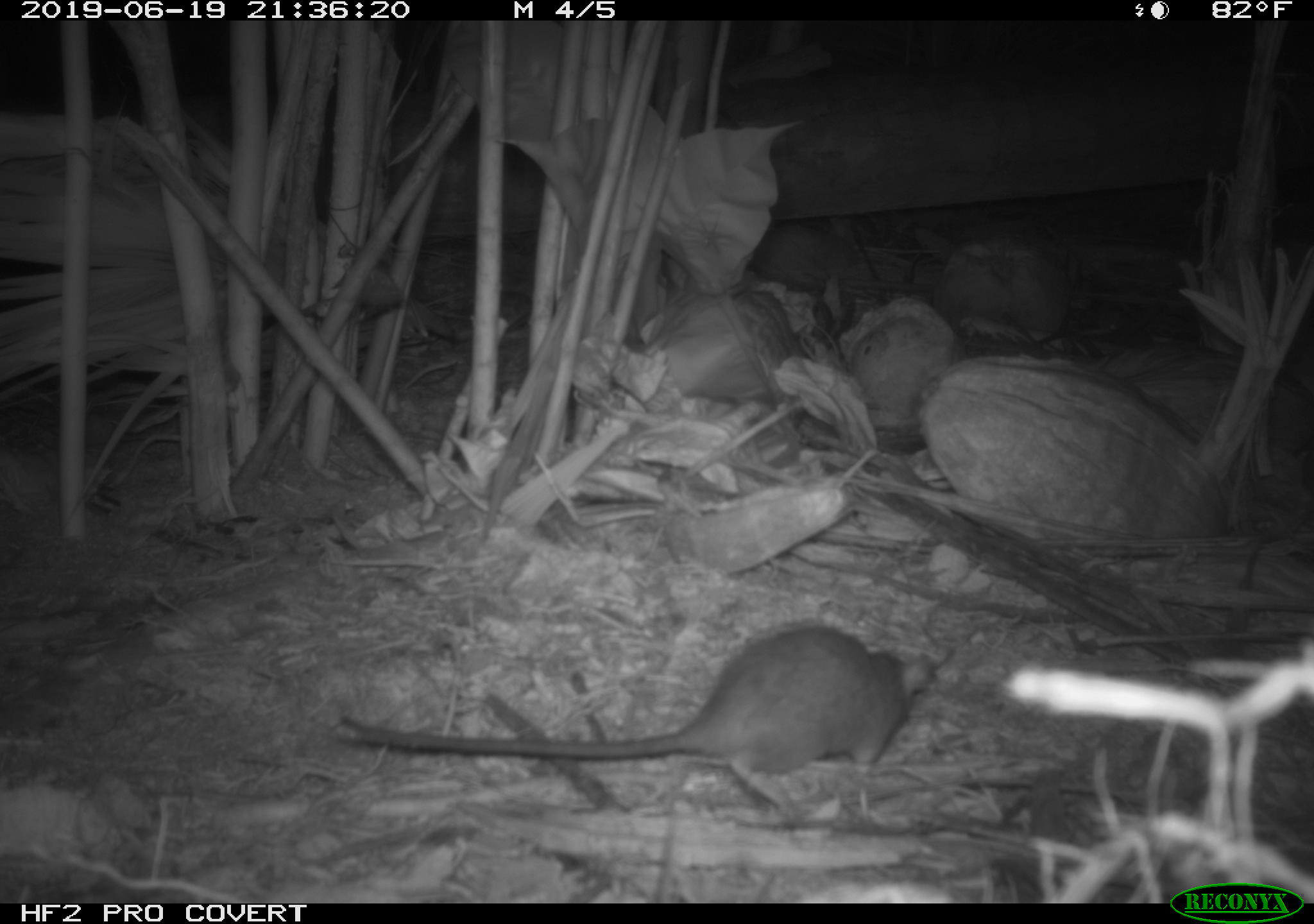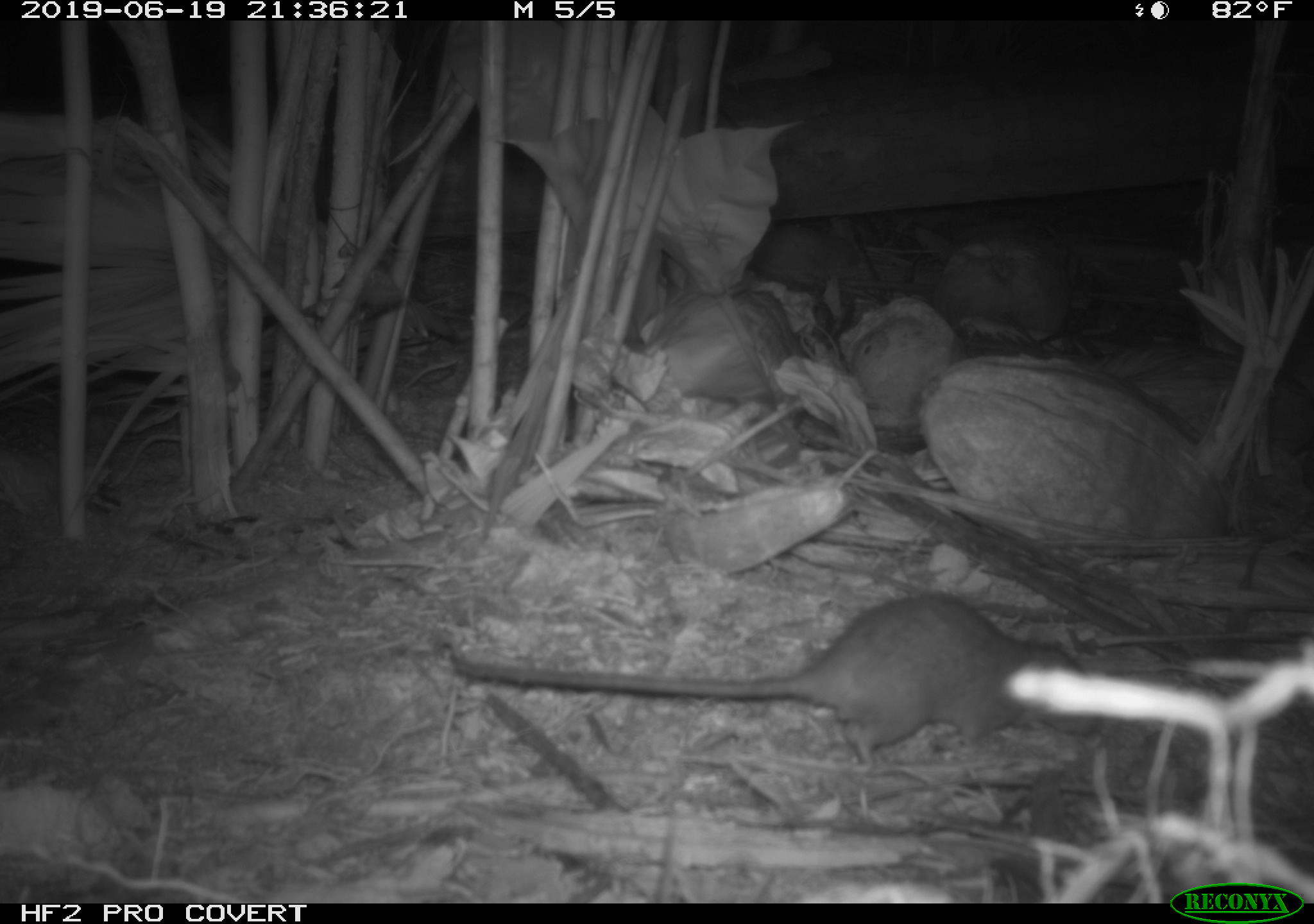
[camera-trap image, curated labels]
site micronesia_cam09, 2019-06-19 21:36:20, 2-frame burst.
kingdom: Animalia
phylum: Chordata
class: Mammalia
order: Rodentia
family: Muridae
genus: Rattus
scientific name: Rattus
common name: rat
Rat (Rattus).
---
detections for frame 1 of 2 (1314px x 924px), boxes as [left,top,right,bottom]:
rat: [332,620,939,816]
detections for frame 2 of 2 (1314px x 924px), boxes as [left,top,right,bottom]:
rat: [447,592,1134,771]